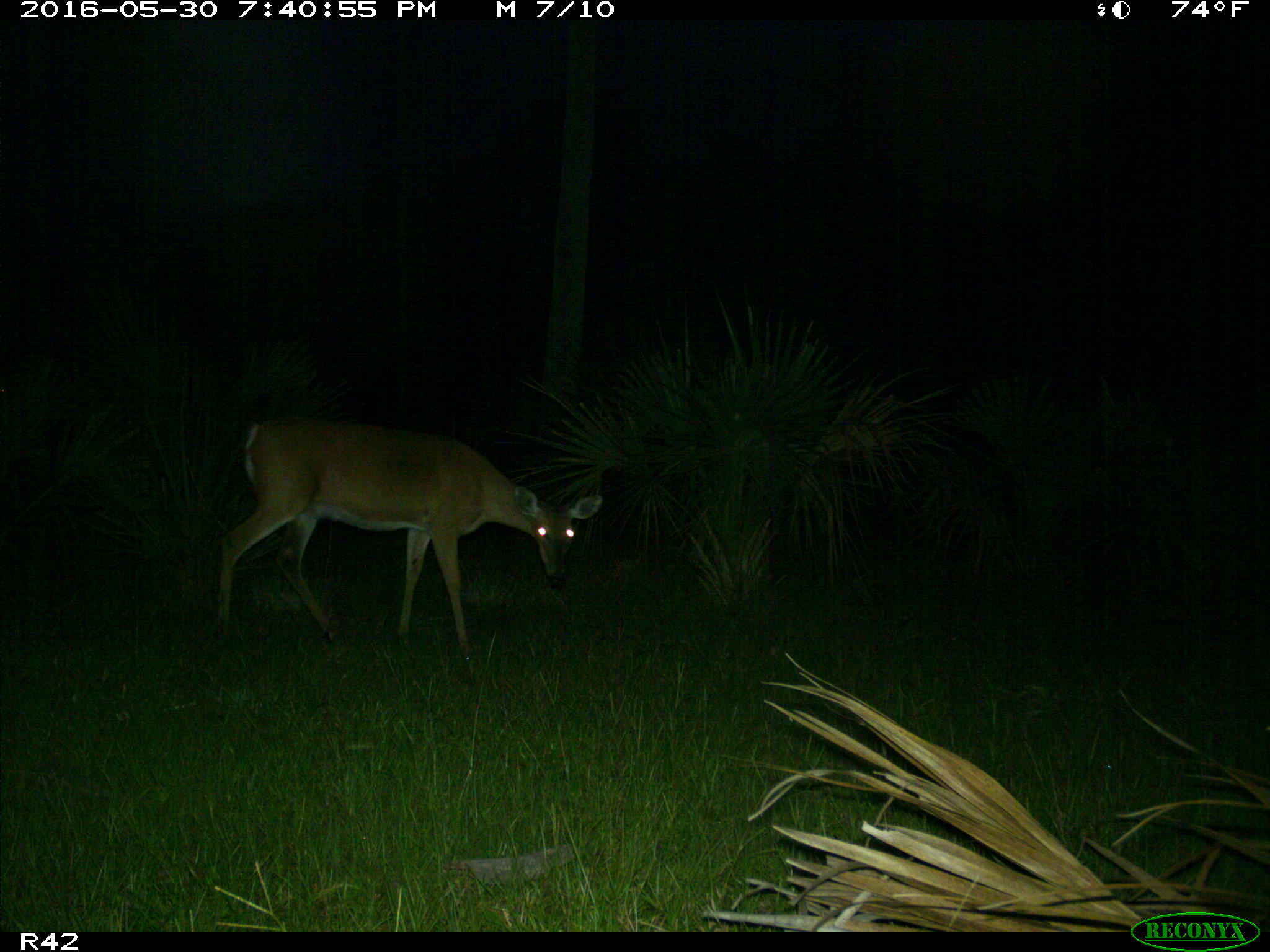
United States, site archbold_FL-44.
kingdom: Animalia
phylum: Chordata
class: Mammalia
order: Artiodactyla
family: Cervidae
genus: Odocoileus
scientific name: Odocoileus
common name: deer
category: unidentified deer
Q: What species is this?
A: Unidentified deer (deer) (Odocoileus).